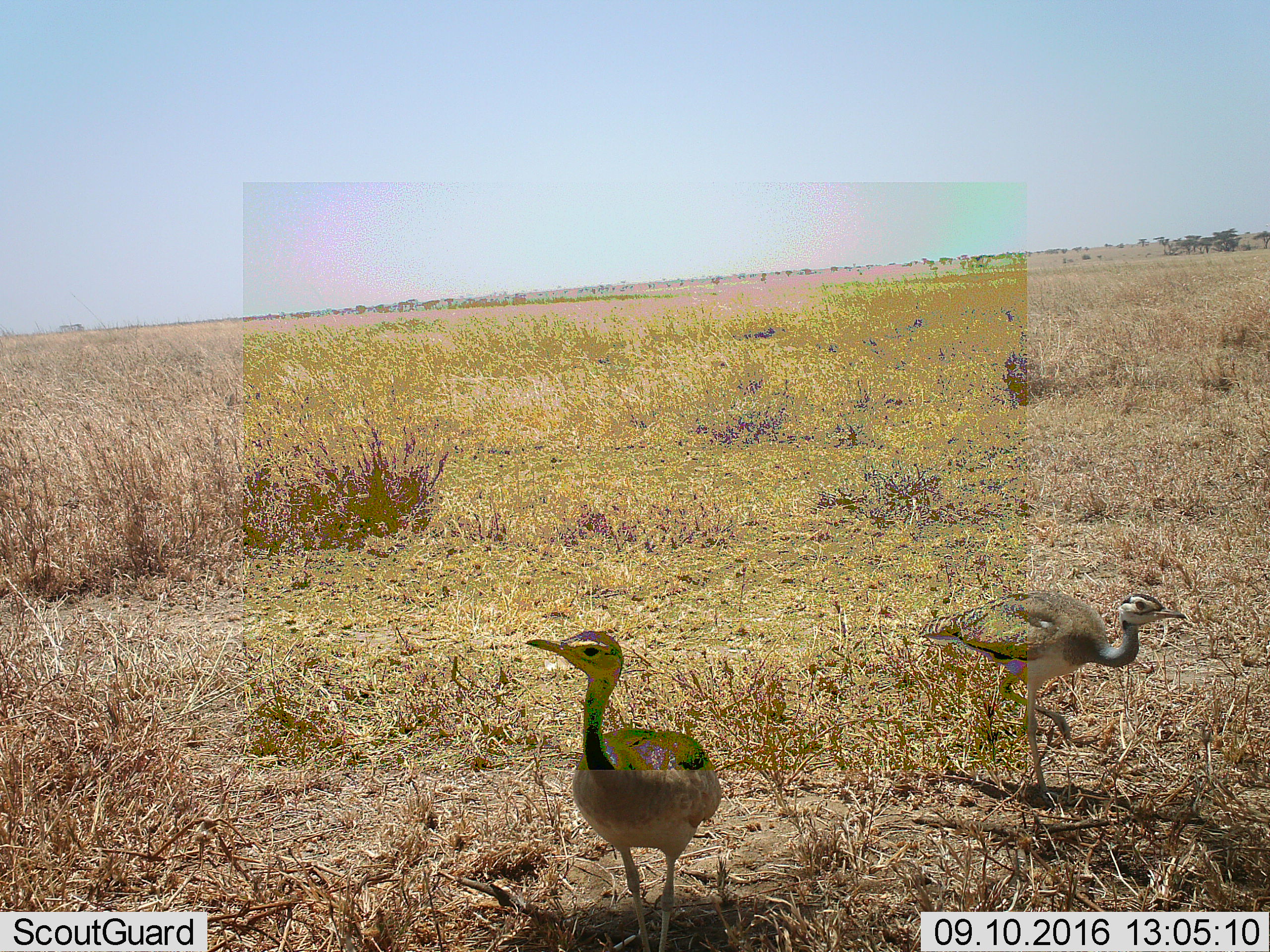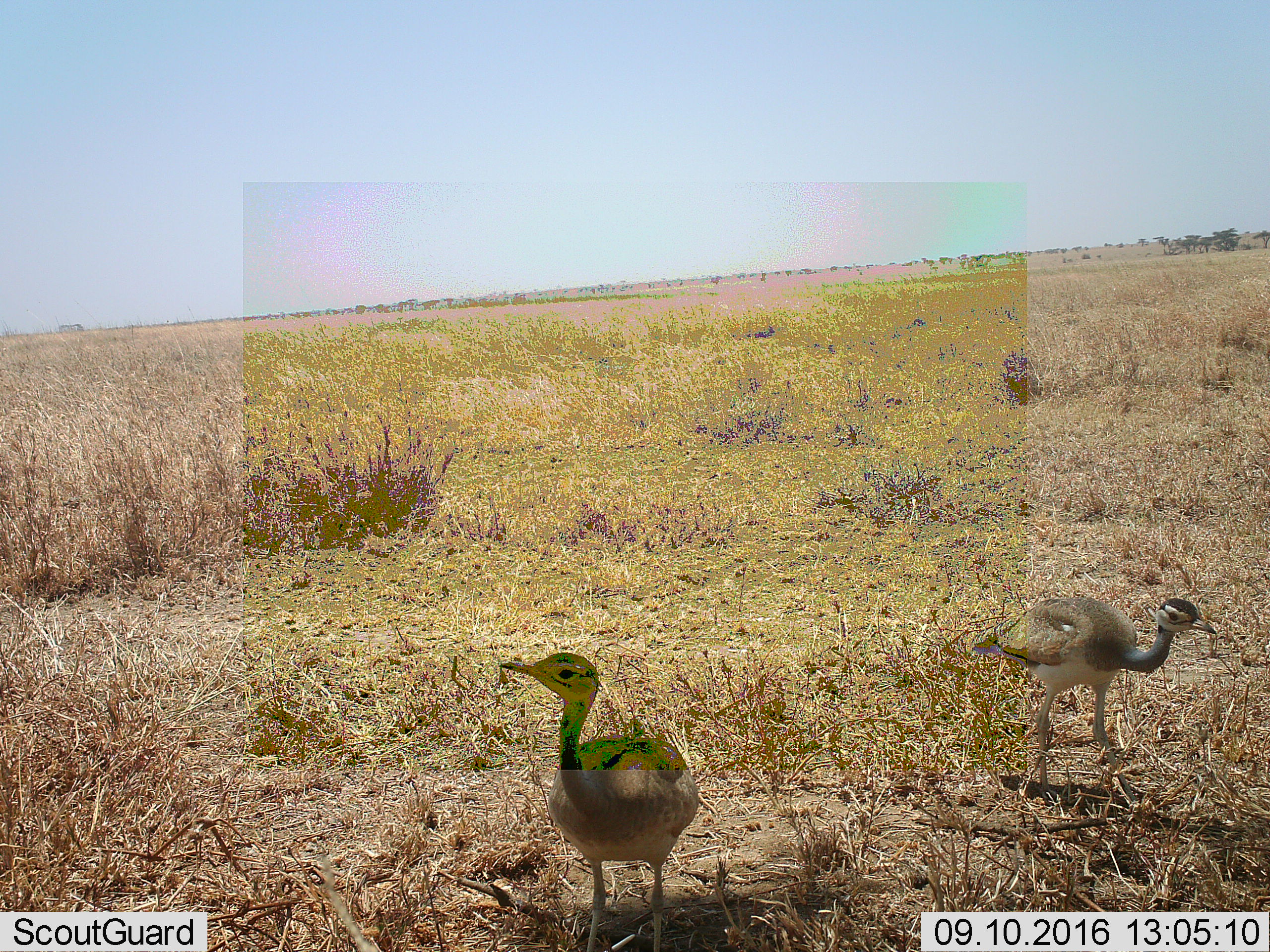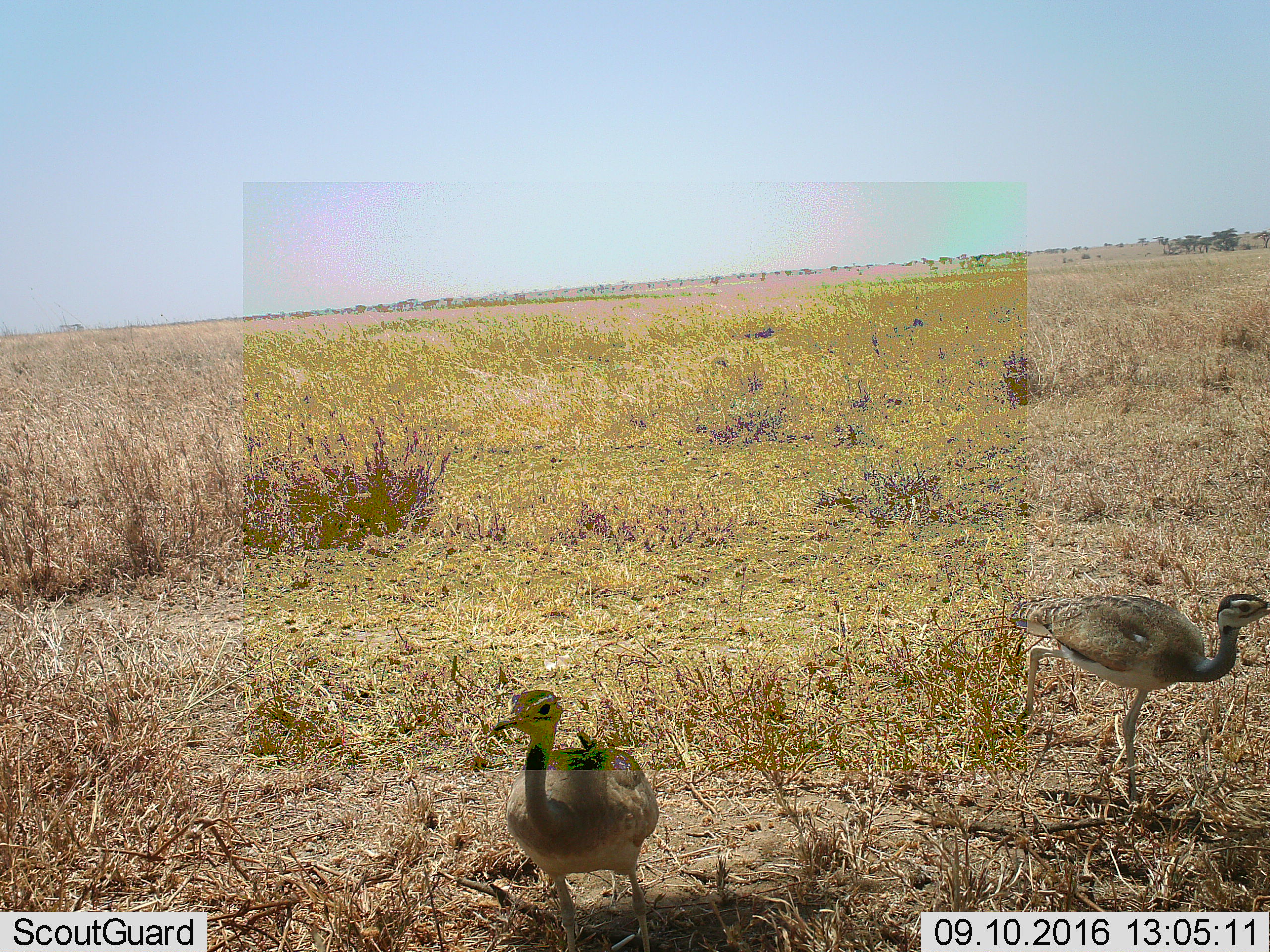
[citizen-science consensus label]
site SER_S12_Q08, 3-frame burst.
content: unidentified animal